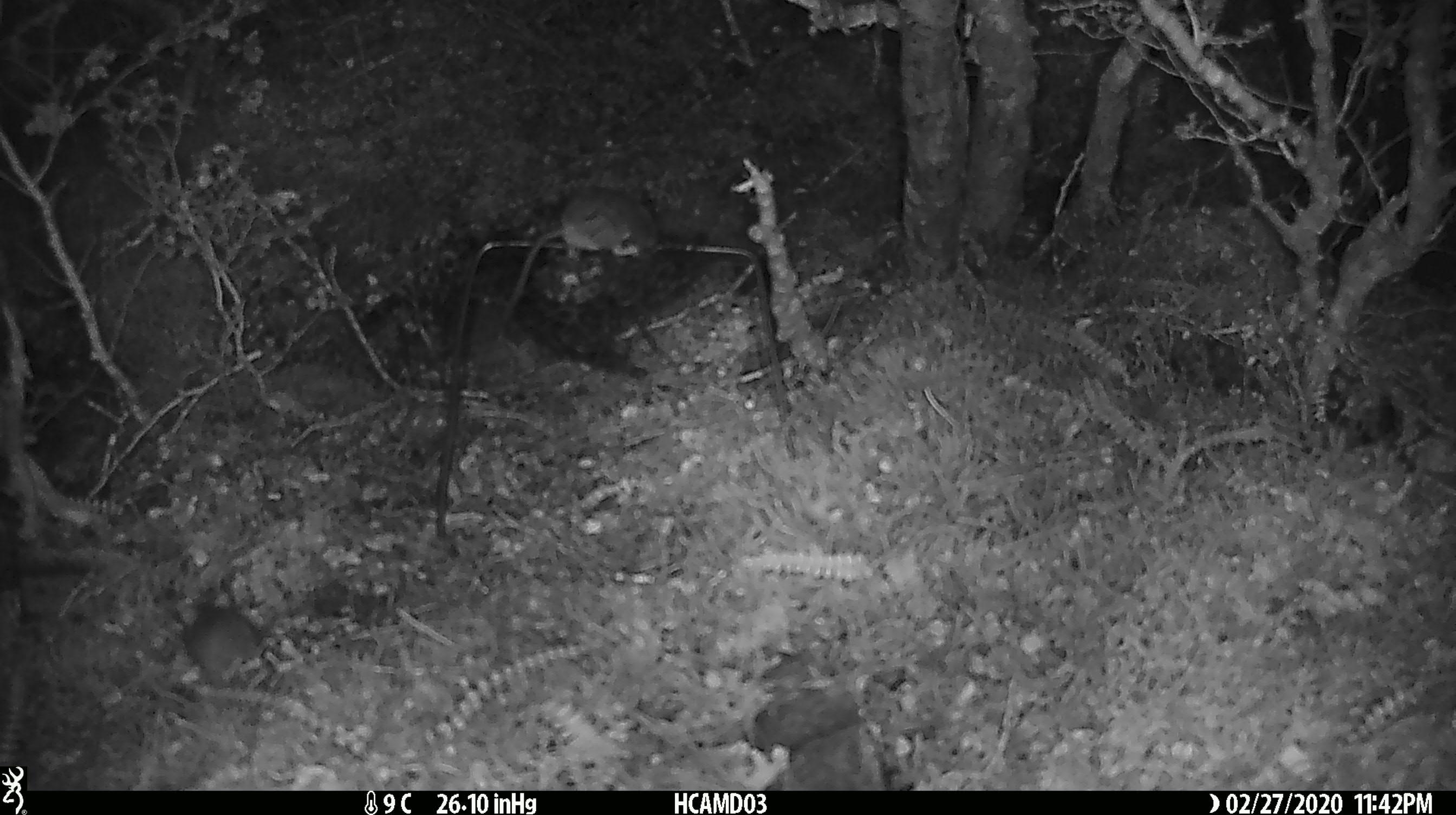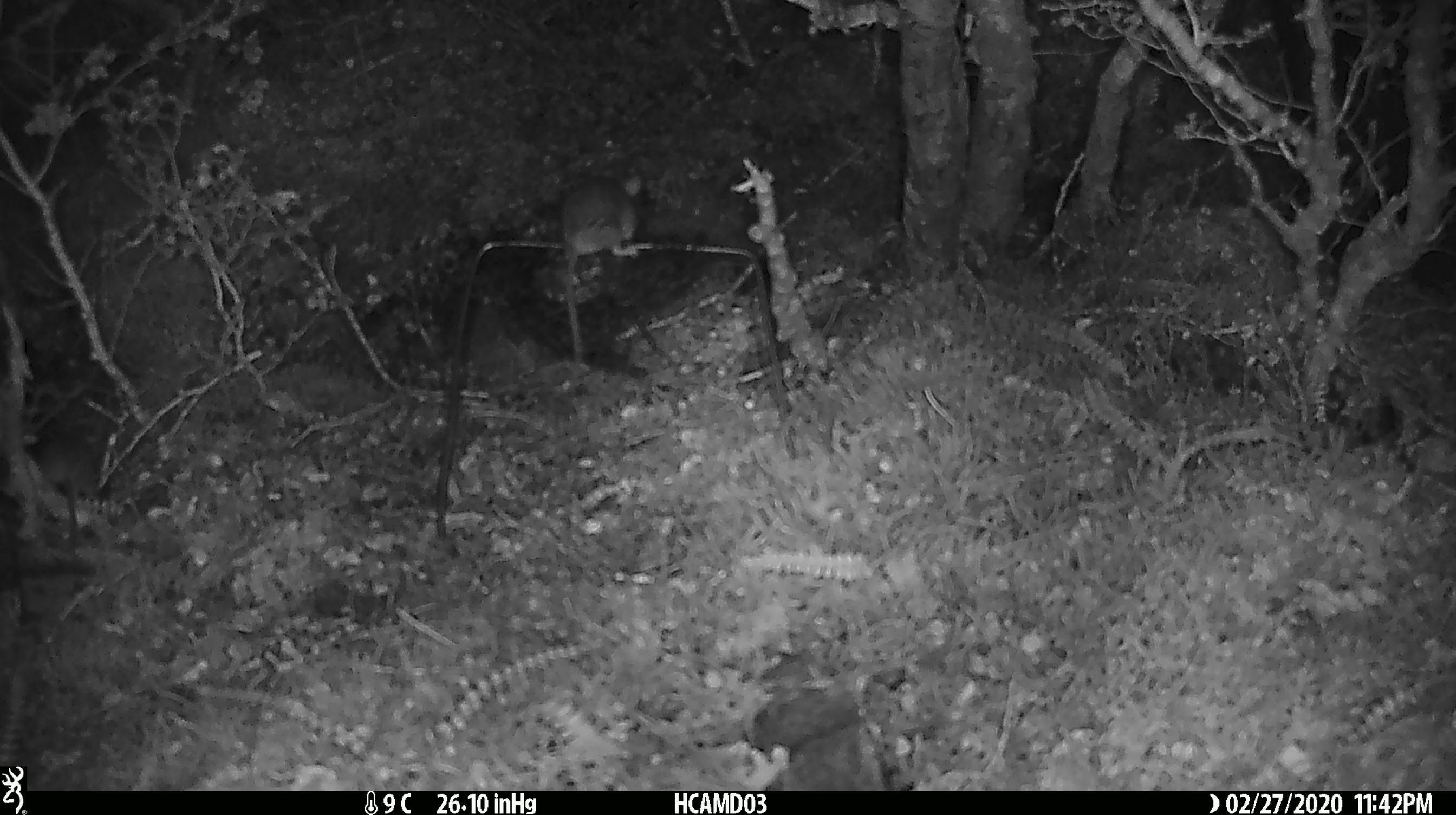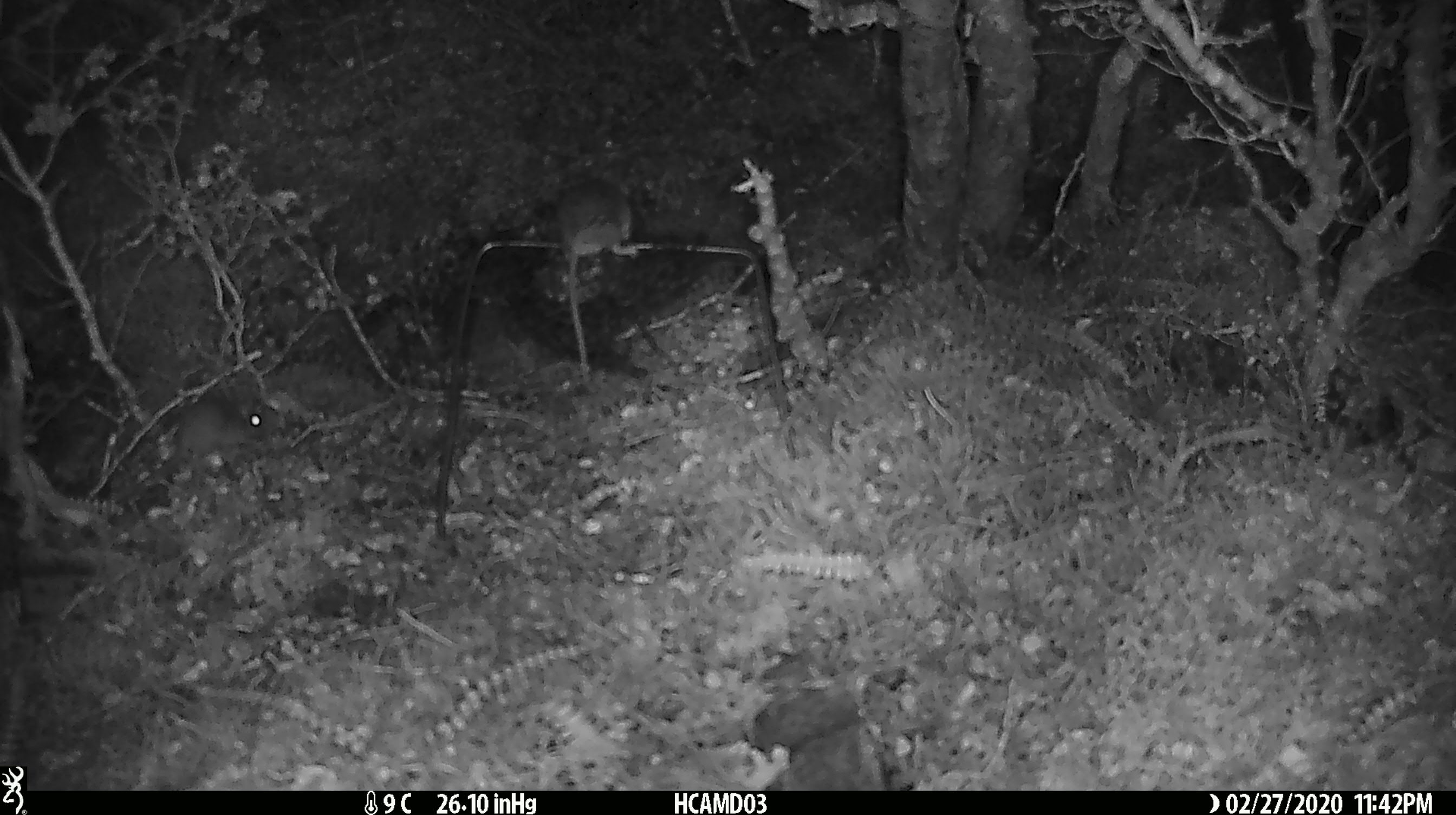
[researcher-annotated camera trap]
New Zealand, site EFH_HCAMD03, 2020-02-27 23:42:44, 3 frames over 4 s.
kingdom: Animalia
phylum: Chordata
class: Mammalia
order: Rodentia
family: Muridae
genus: Mus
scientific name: Mus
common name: mouse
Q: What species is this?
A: Mouse (Mus).